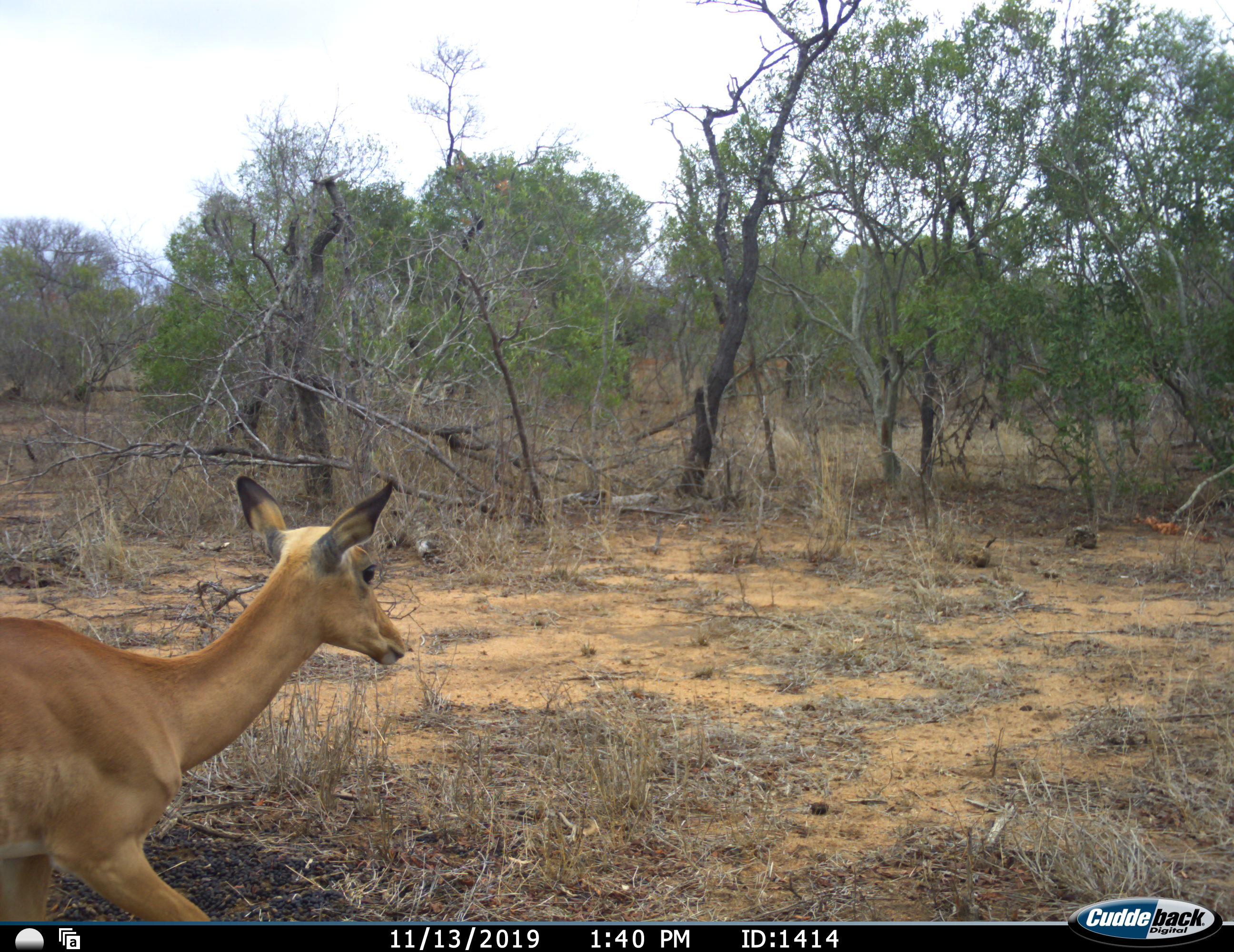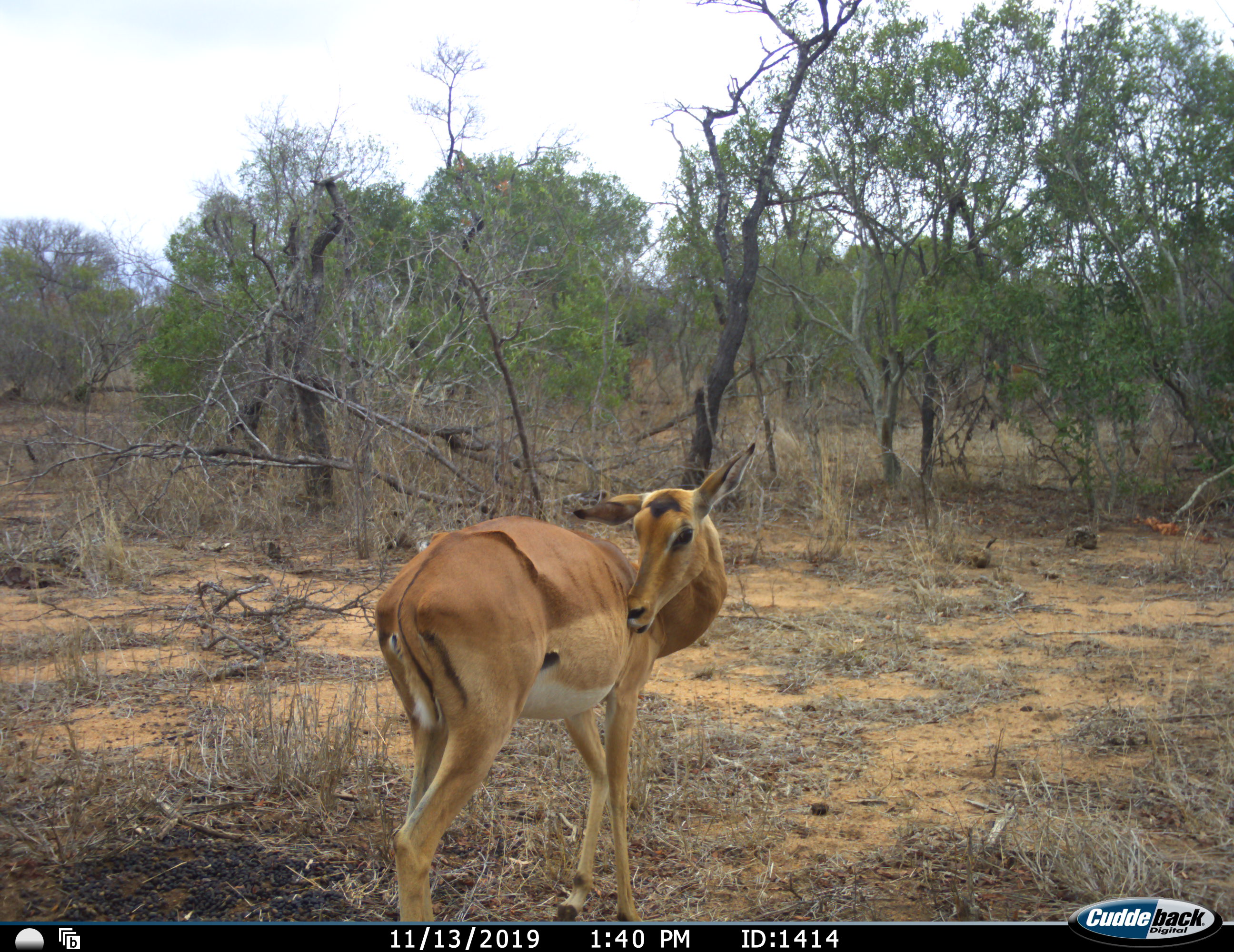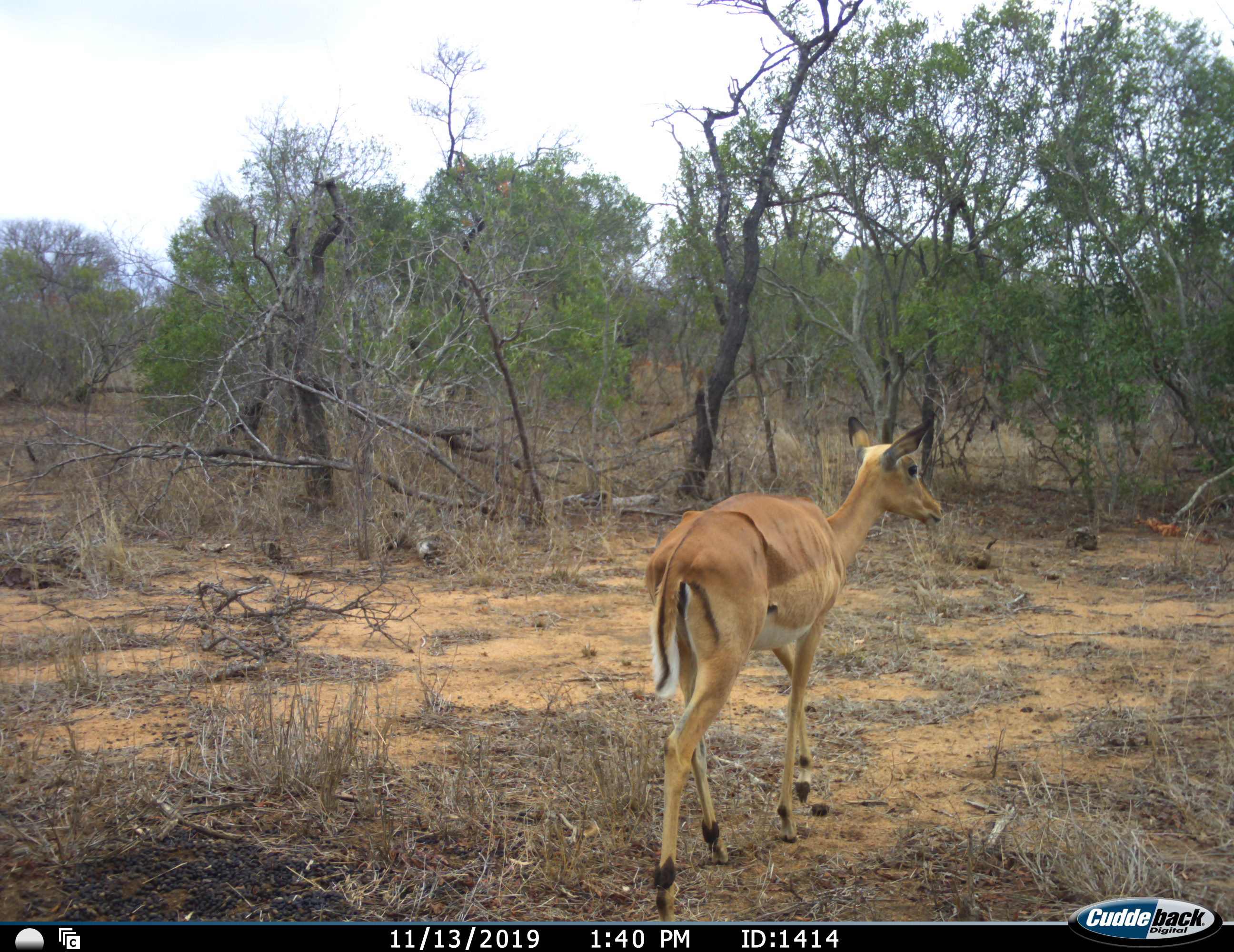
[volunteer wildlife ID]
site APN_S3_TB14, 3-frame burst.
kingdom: Animalia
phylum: Chordata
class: Mammalia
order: Artiodactyla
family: Bovidae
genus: Aepyceros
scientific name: Aepyceros melampus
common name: impala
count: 1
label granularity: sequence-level